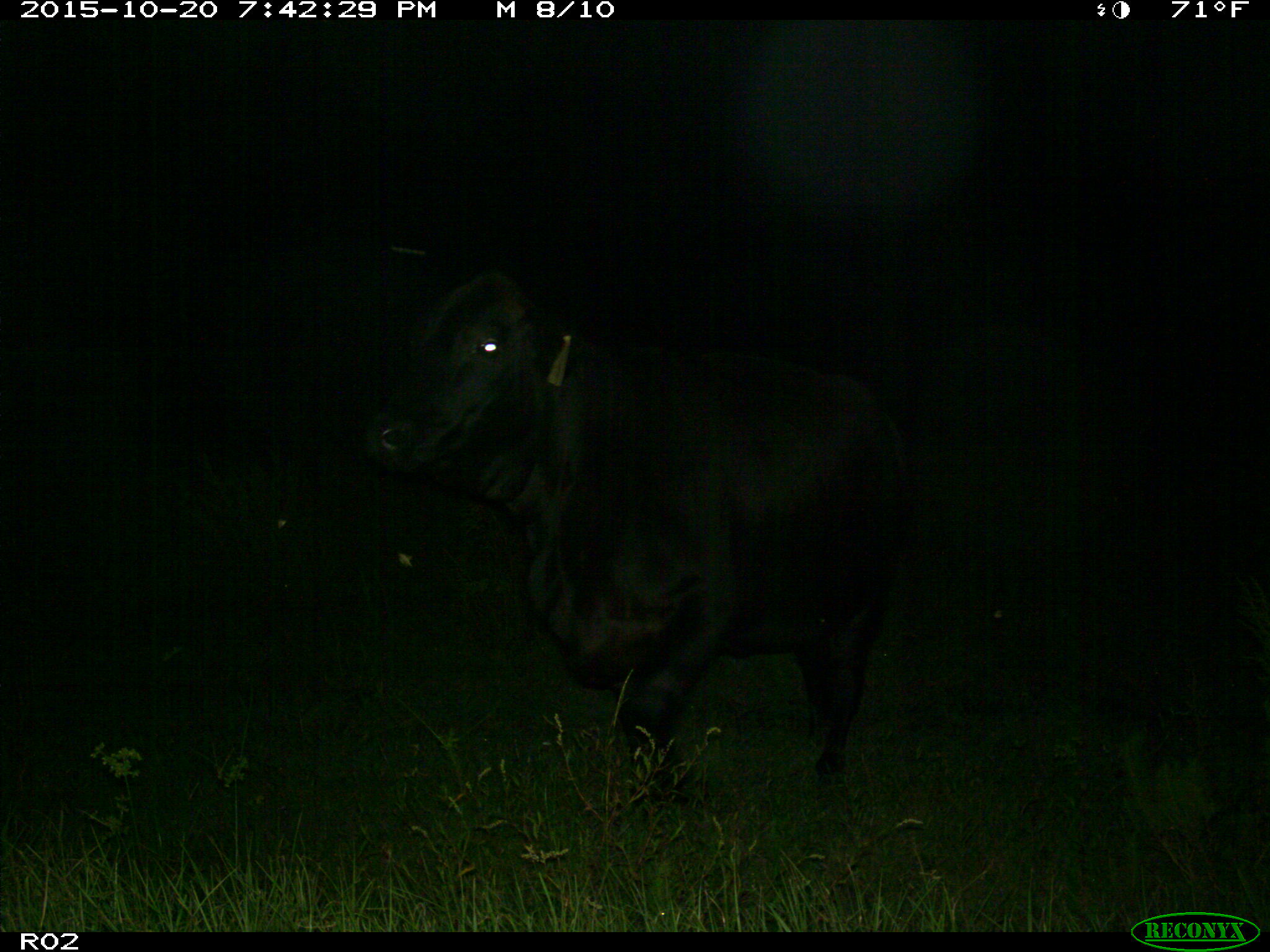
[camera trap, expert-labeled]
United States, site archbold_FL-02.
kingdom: Animalia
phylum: Chordata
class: Mammalia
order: Artiodactyla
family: Bovidae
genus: Bos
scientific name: Bos taurus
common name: domestic cow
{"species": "Bos taurus (domestic cow)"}